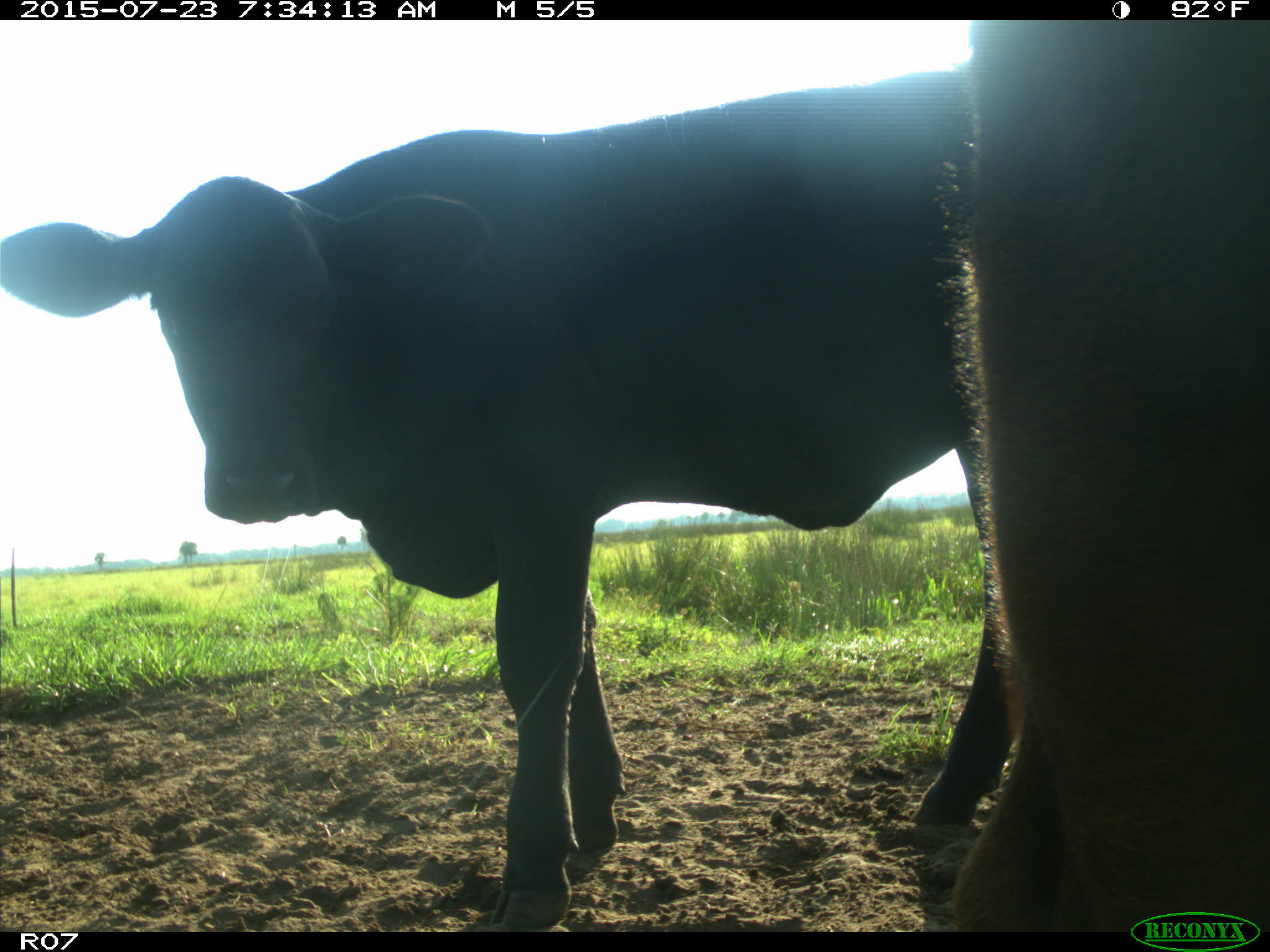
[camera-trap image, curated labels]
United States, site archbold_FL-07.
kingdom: Animalia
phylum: Chordata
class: Mammalia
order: Artiodactyla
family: Bovidae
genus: Bos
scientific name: Bos taurus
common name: domestic cow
Bos taurus (domestic cow).